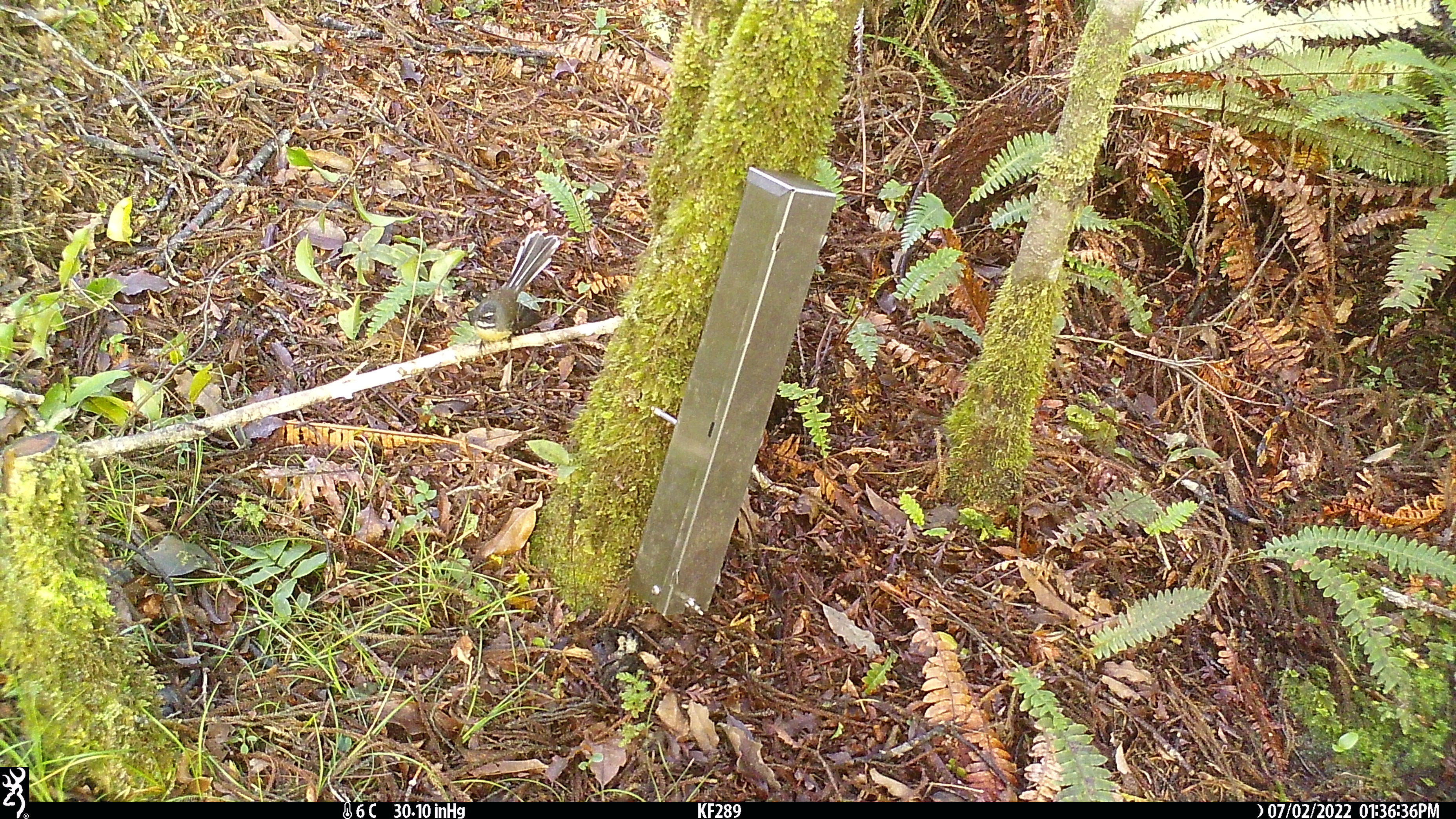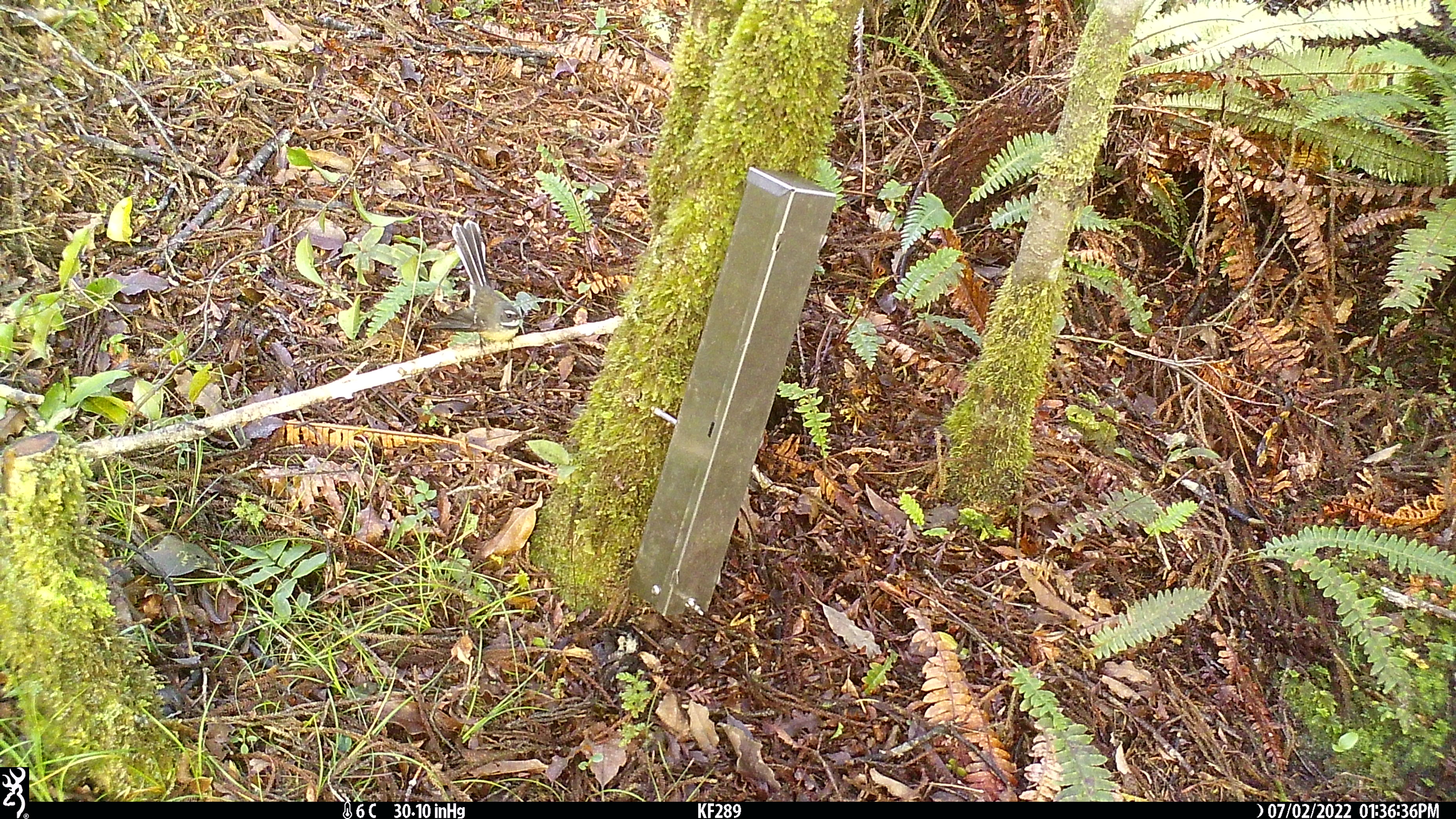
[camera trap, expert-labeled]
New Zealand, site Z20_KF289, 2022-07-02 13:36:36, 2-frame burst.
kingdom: Animalia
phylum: Chordata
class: Aves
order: Passeriformes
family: Rhipiduridae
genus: Rhipidura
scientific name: Rhipidura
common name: fantails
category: fantail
Fantail (fantails) (Rhipidura).